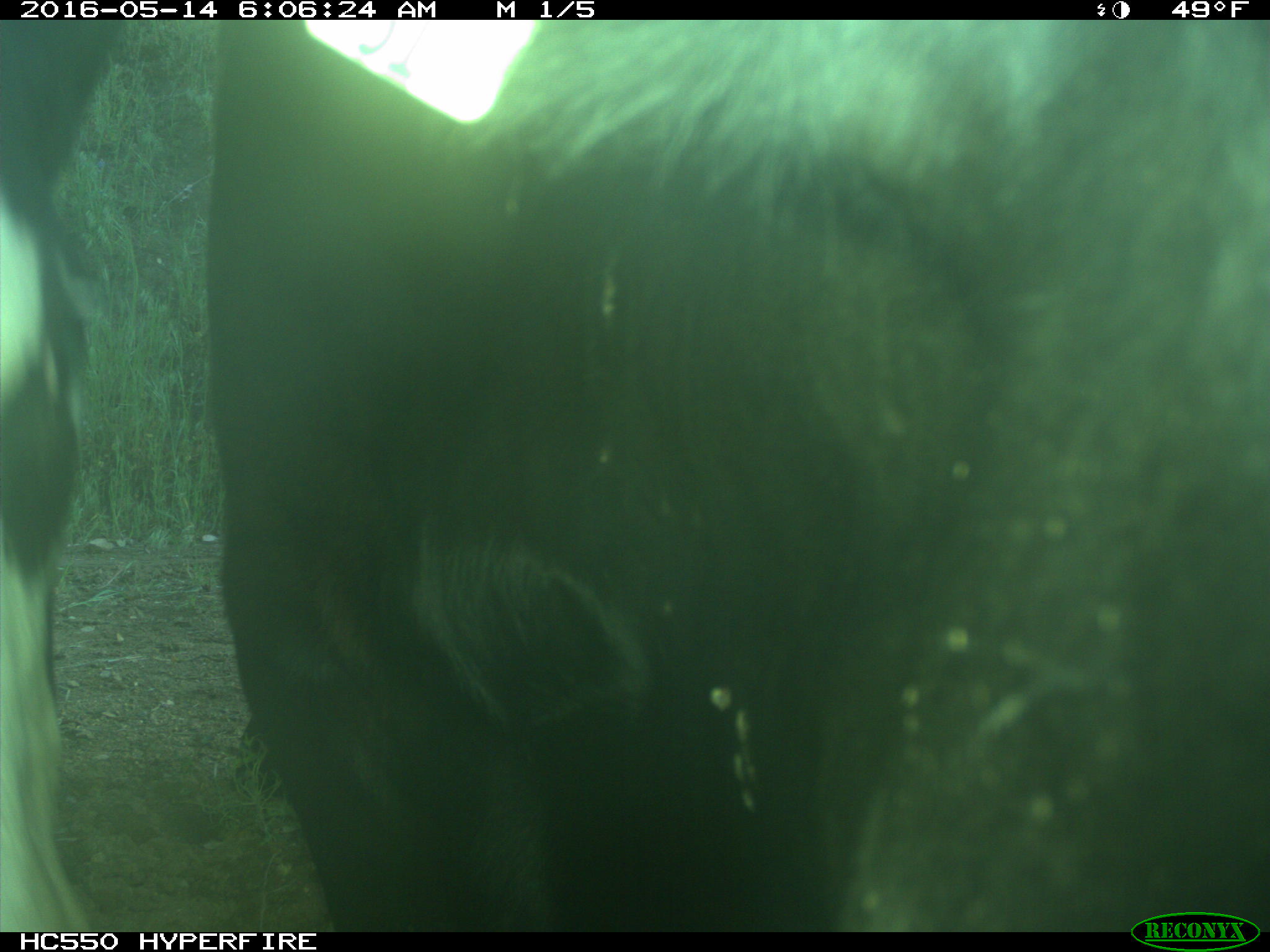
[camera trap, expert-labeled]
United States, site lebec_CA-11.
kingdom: Animalia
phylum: Chordata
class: Mammalia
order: Artiodactyla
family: Bovidae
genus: Bos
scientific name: Bos taurus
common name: domestic cow